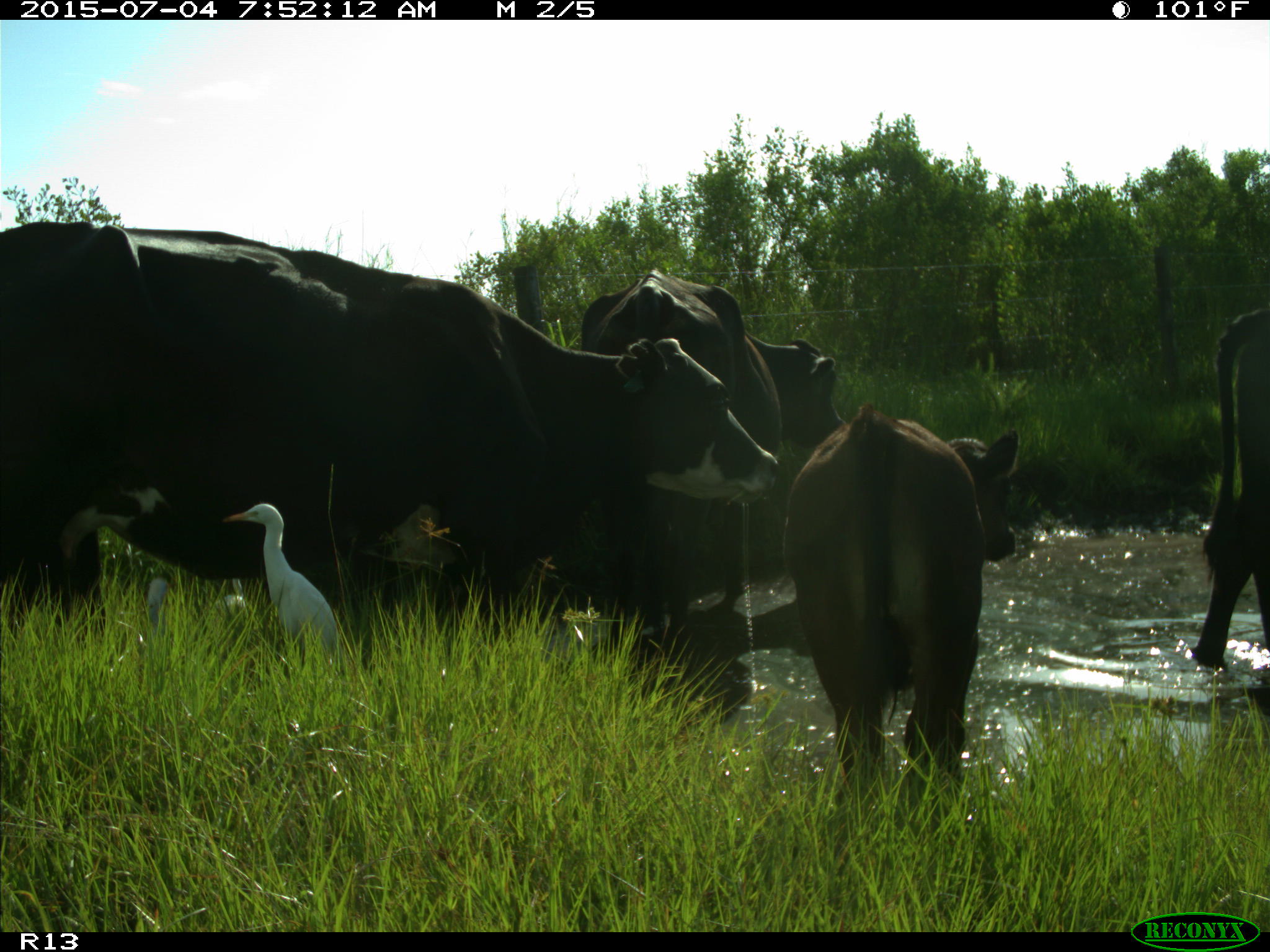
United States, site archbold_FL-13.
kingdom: Animalia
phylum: Chordata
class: Mammalia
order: Artiodactyla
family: Bovidae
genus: Bos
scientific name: Bos taurus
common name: domestic cow